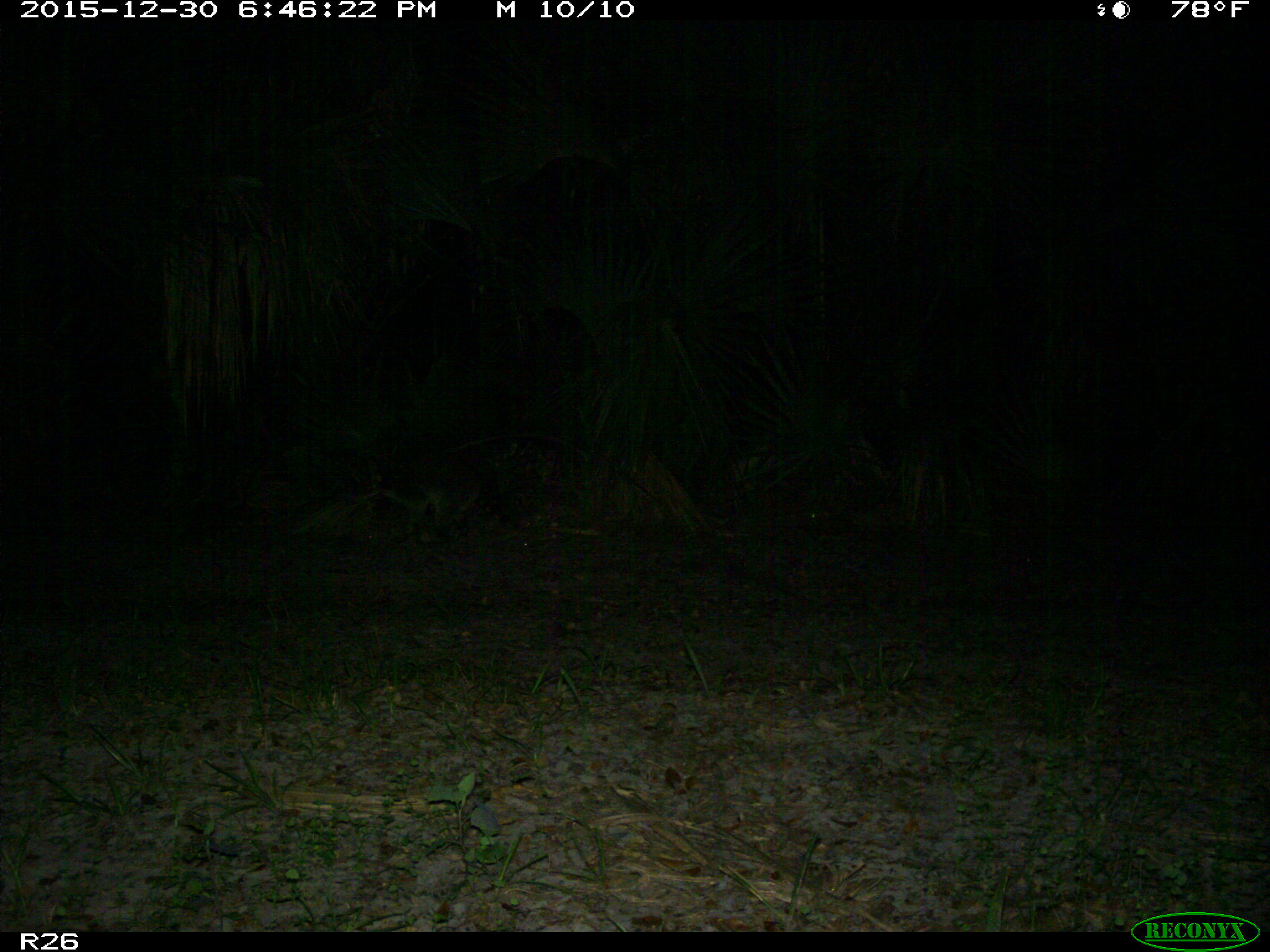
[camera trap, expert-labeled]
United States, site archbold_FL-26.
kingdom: Animalia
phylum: Chordata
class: Mammalia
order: Carnivora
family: Procyonidae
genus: Procyon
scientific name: Procyon lotor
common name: common raccoon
Procyon lotor (common raccoon).